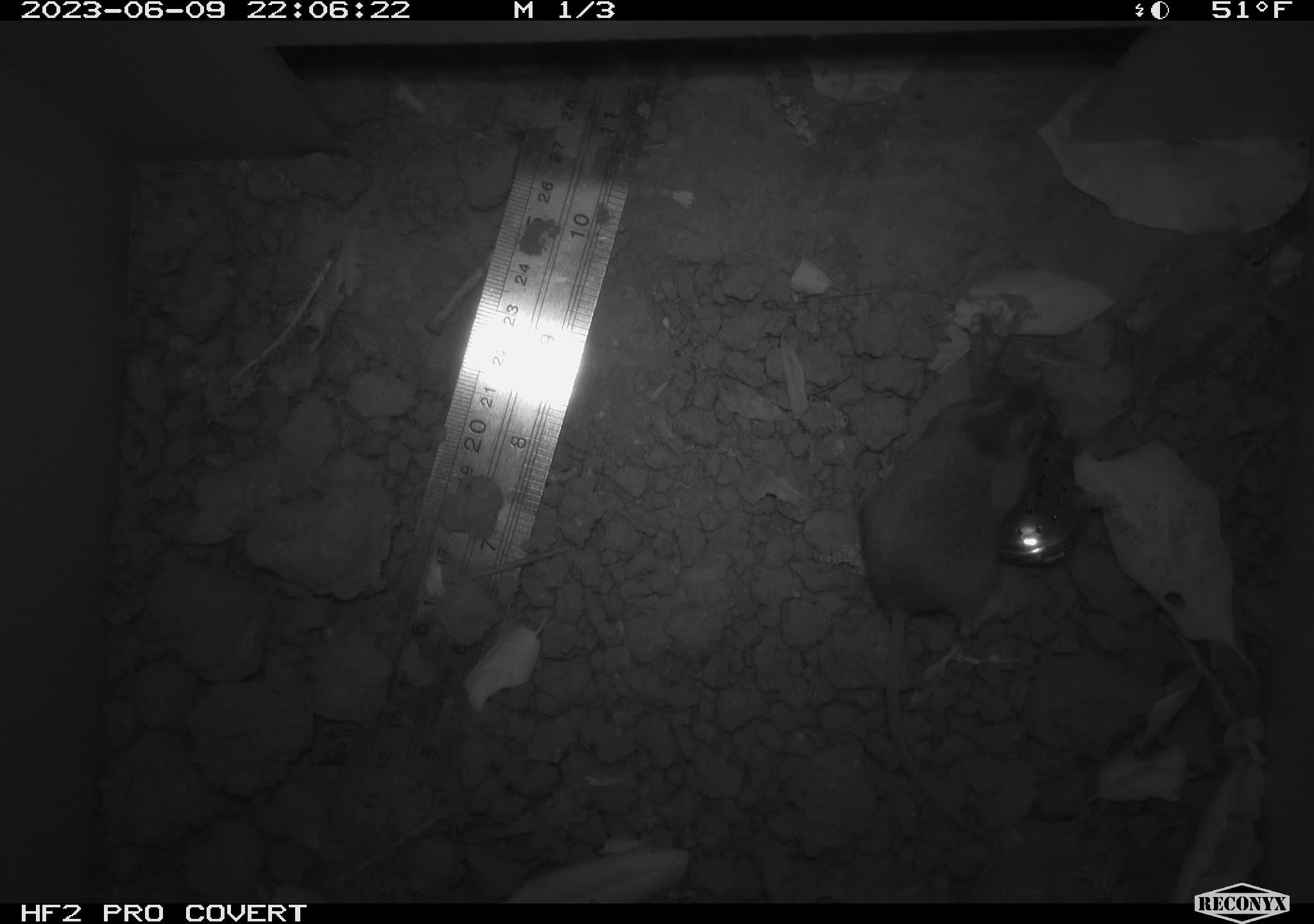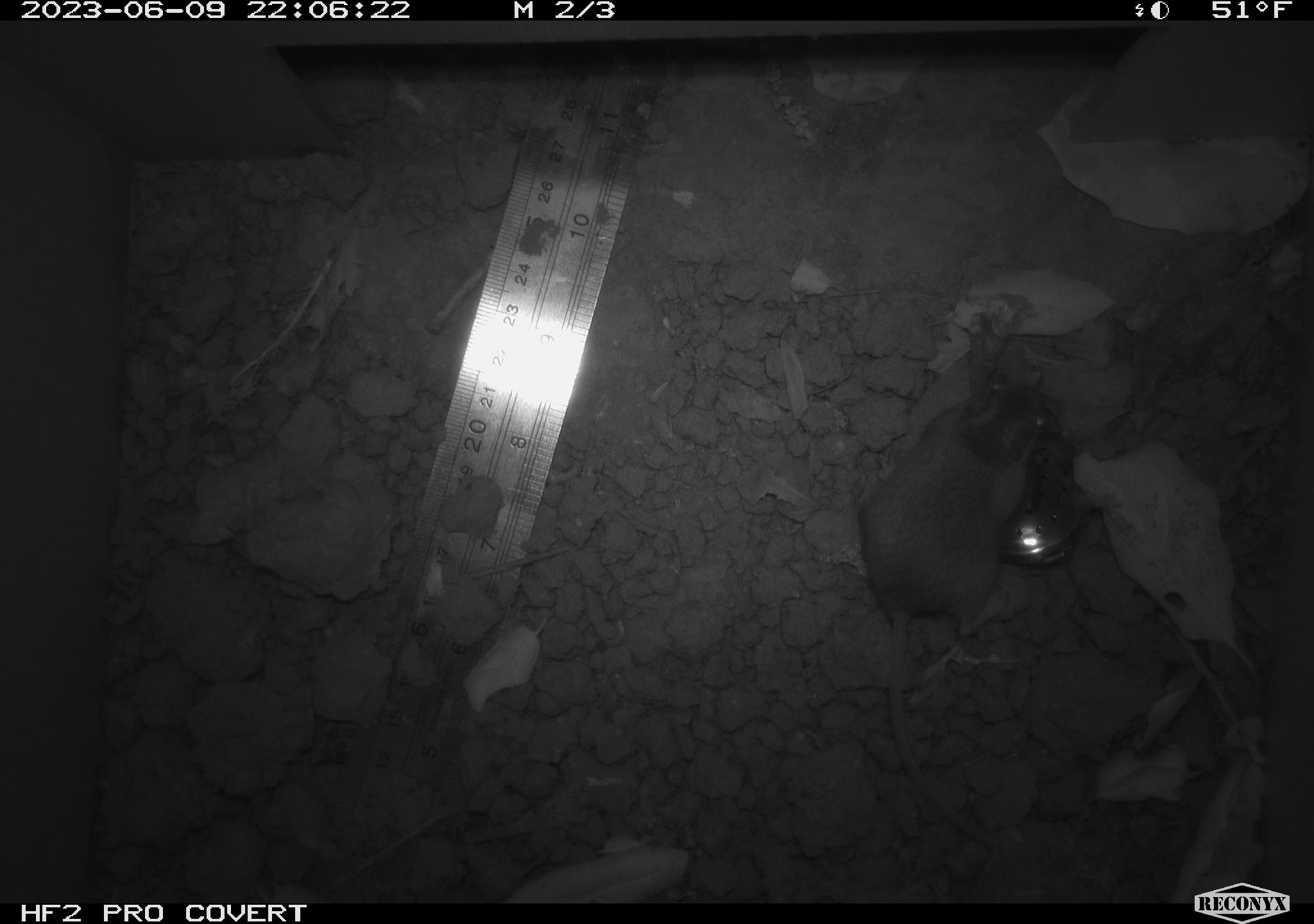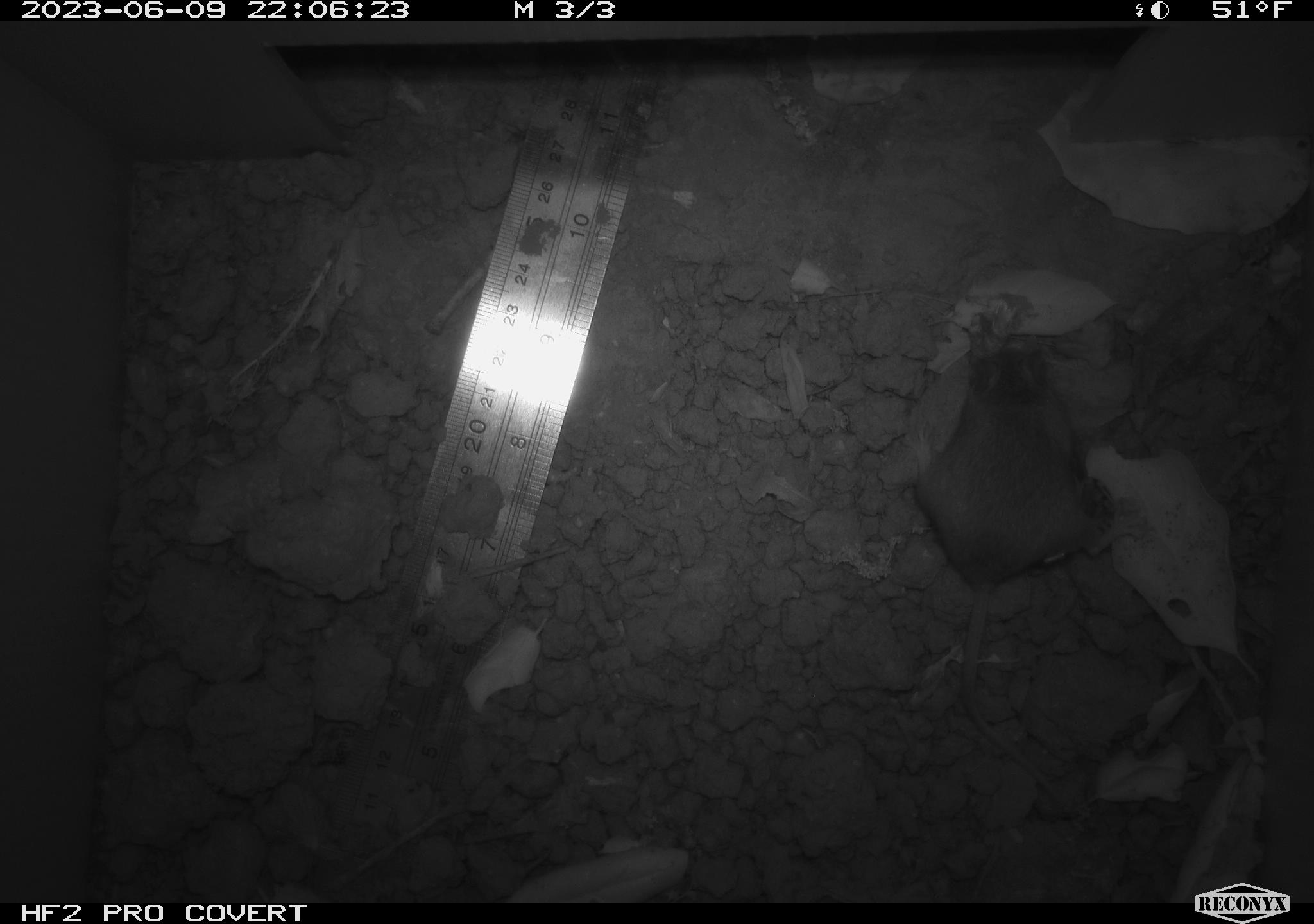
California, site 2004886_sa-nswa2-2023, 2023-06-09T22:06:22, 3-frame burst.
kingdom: Animalia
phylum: Chordata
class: Mammalia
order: Rodentia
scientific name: Rodentia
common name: mouse species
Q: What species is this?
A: Mouse species (Rodentia).